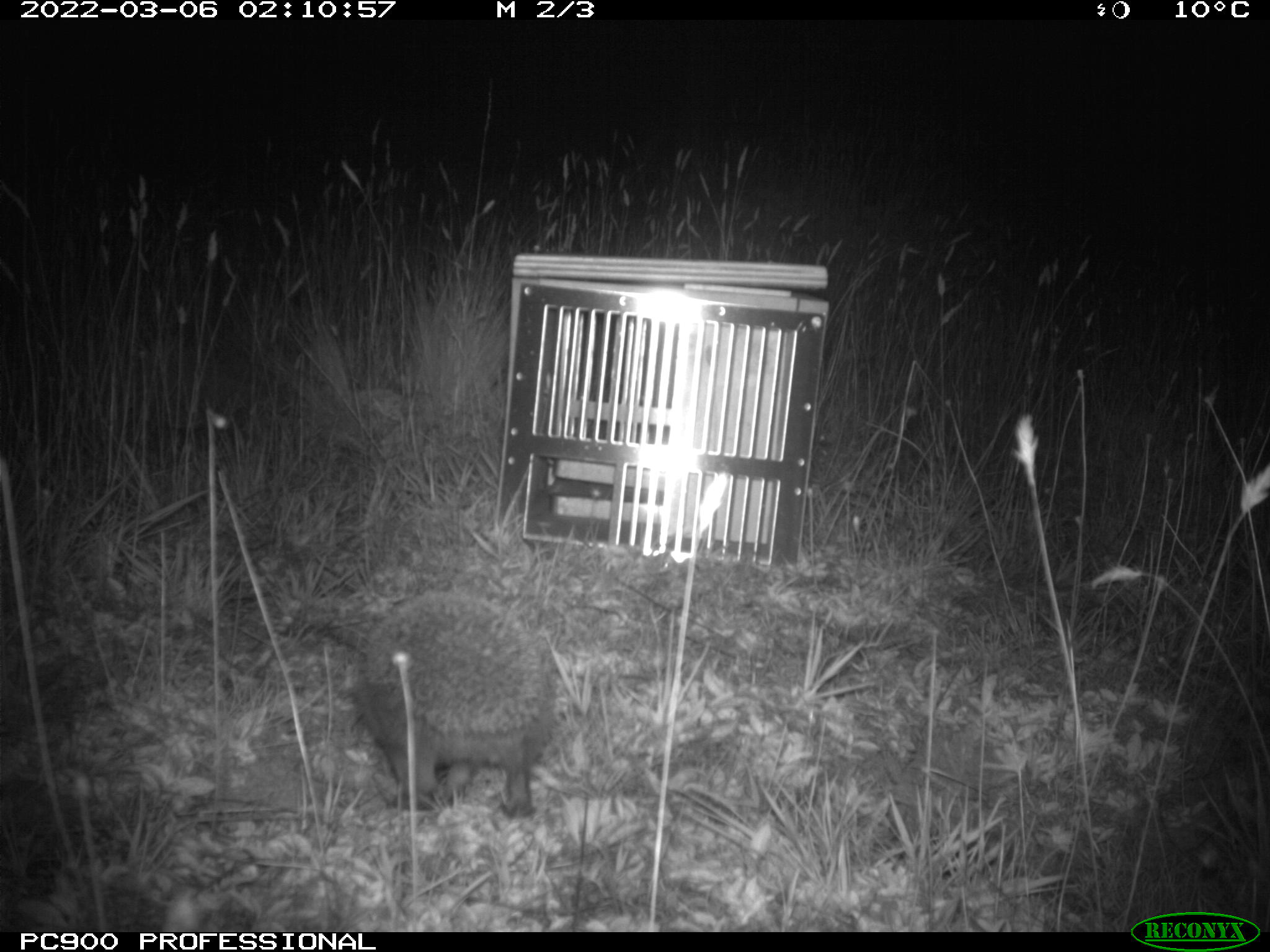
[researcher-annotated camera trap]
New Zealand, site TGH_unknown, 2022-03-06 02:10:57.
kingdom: Animalia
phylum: Chordata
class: Mammalia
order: Eulipotyphla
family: Erinaceidae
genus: Erinaceus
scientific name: Erinaceus europaeus europaeus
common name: european hedgehog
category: hedgehog